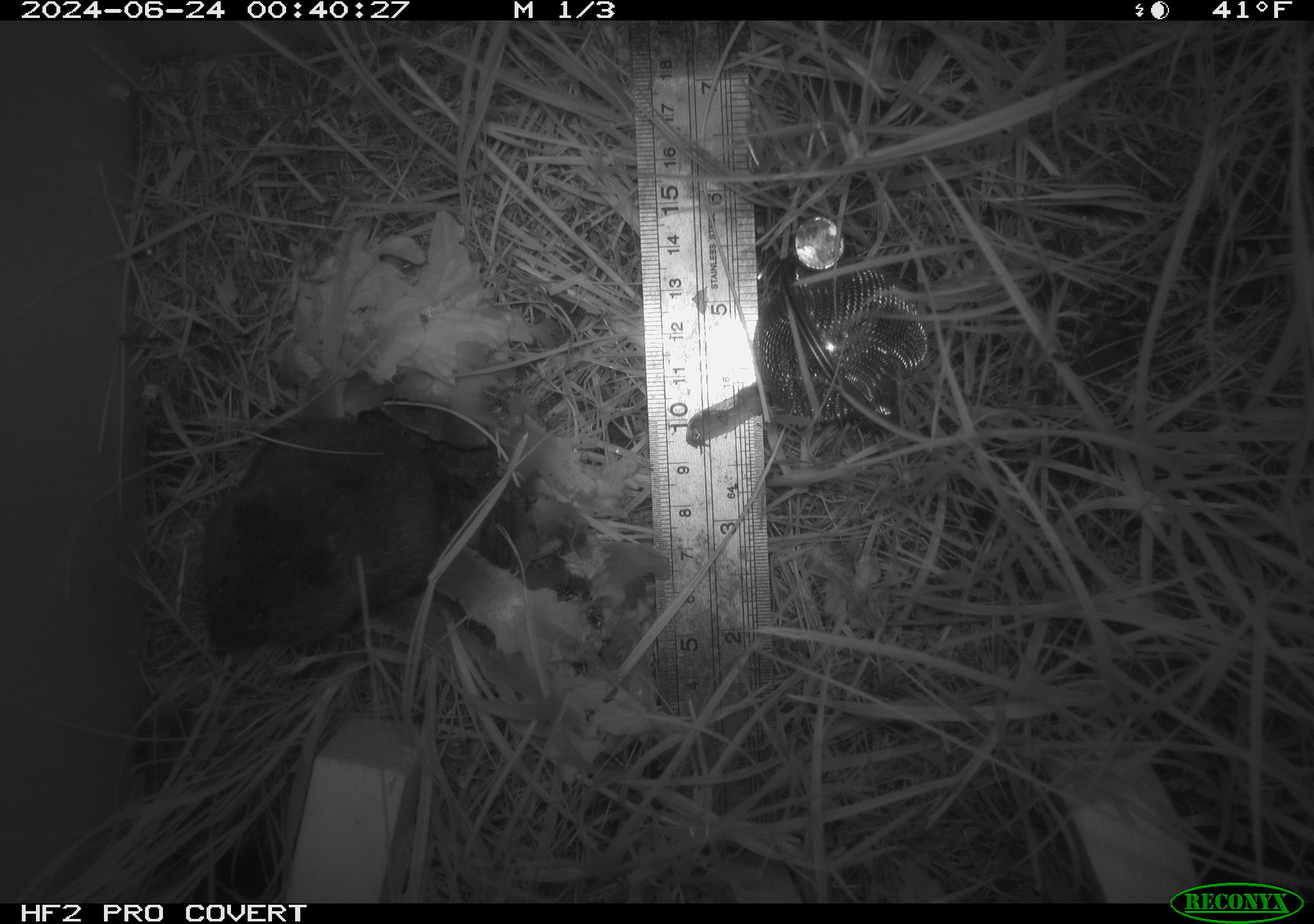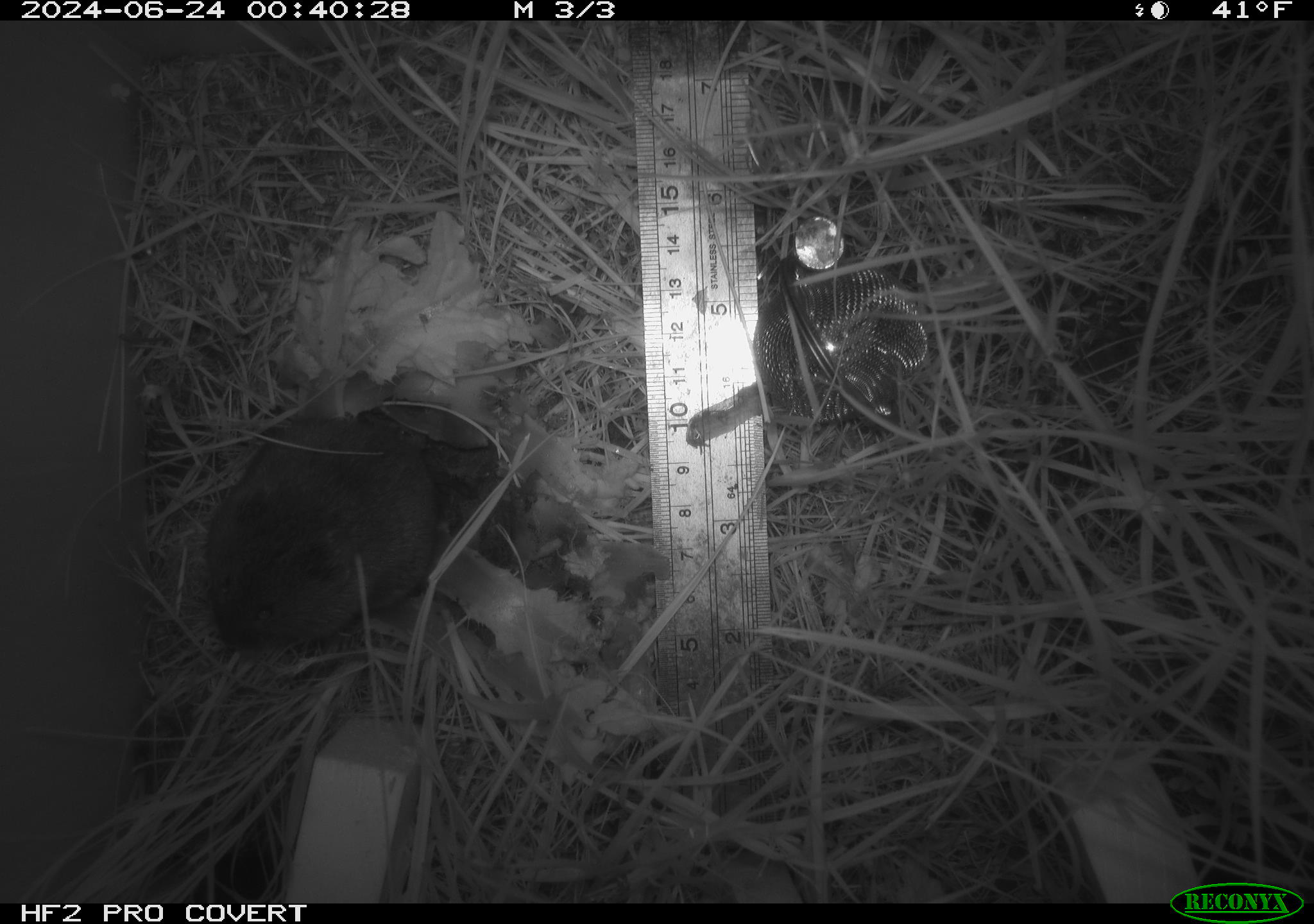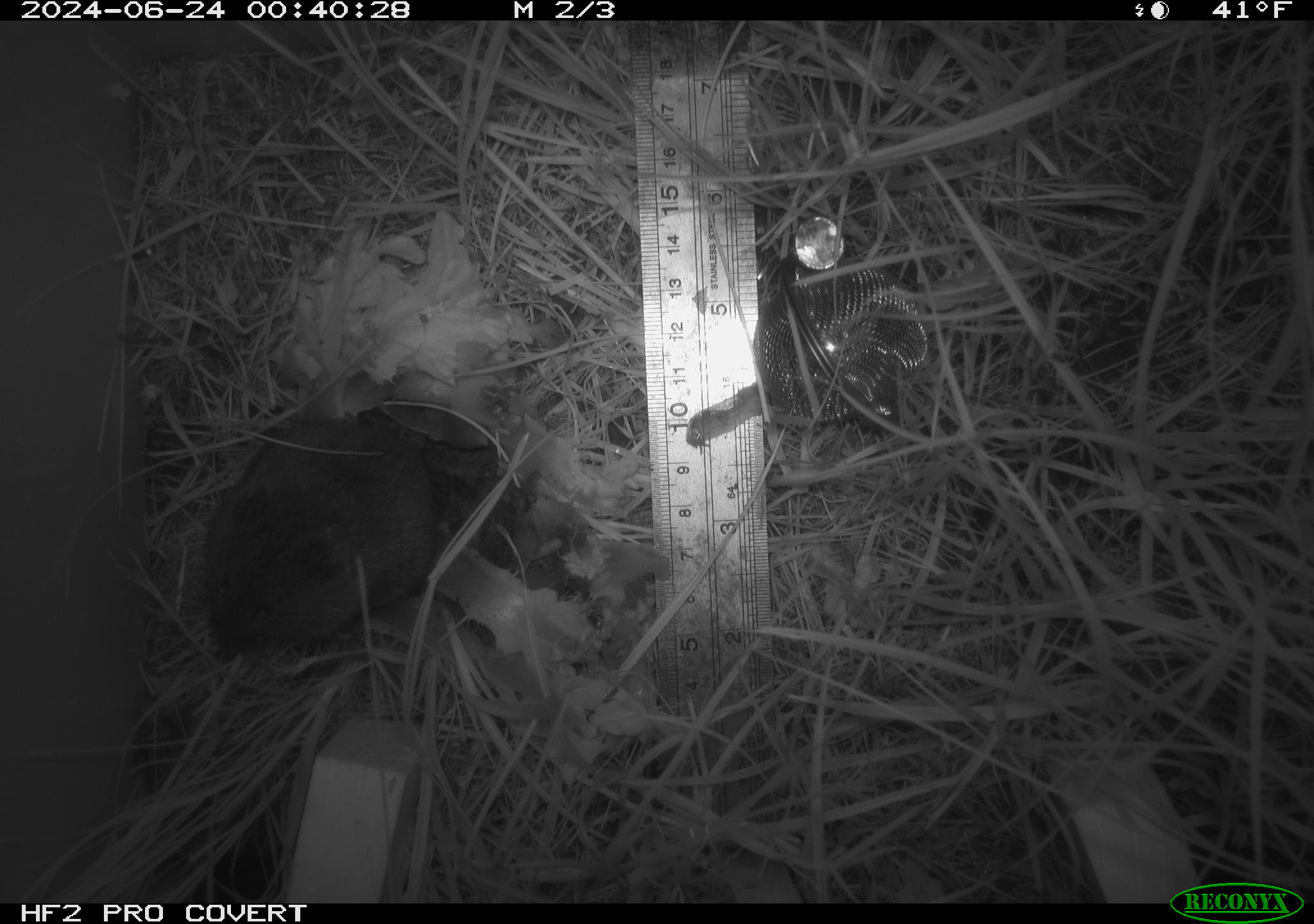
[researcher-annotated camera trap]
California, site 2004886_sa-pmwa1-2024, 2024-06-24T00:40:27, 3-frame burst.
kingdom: Animalia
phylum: Chordata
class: Mammalia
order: Rodentia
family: Cricetidae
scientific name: Arvicolinae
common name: voles, lemmings, and muskrats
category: arvicolinae subfamily